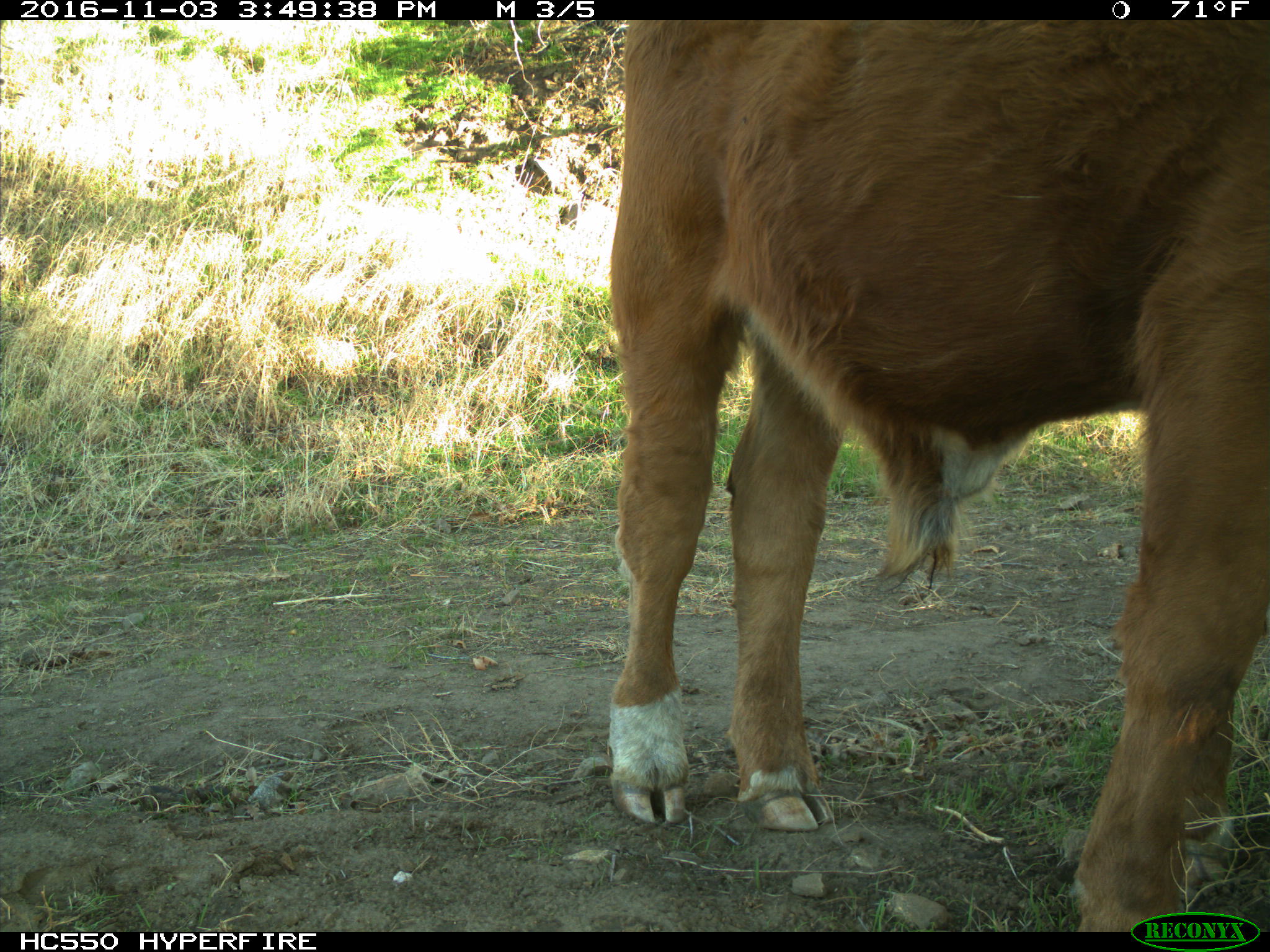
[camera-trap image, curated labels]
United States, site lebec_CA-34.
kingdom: Animalia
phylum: Chordata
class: Mammalia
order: Artiodactyla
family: Bovidae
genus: Bos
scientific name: Bos taurus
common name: domestic cow